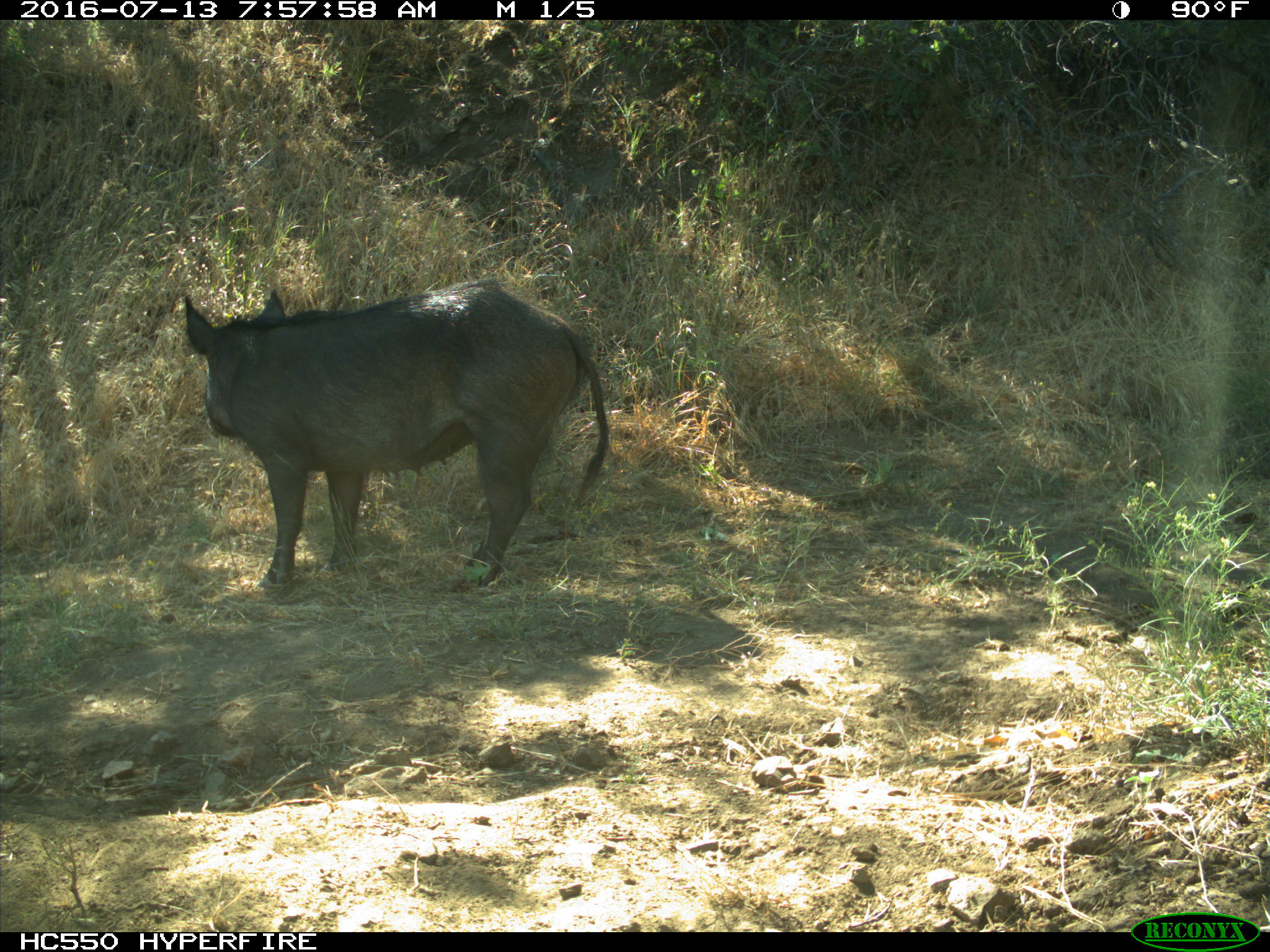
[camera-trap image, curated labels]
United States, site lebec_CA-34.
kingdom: Animalia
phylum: Chordata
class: Mammalia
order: Artiodactyla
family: Suidae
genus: Sus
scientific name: Sus scrofa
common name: wild boar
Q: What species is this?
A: Sus scrofa (wild boar).